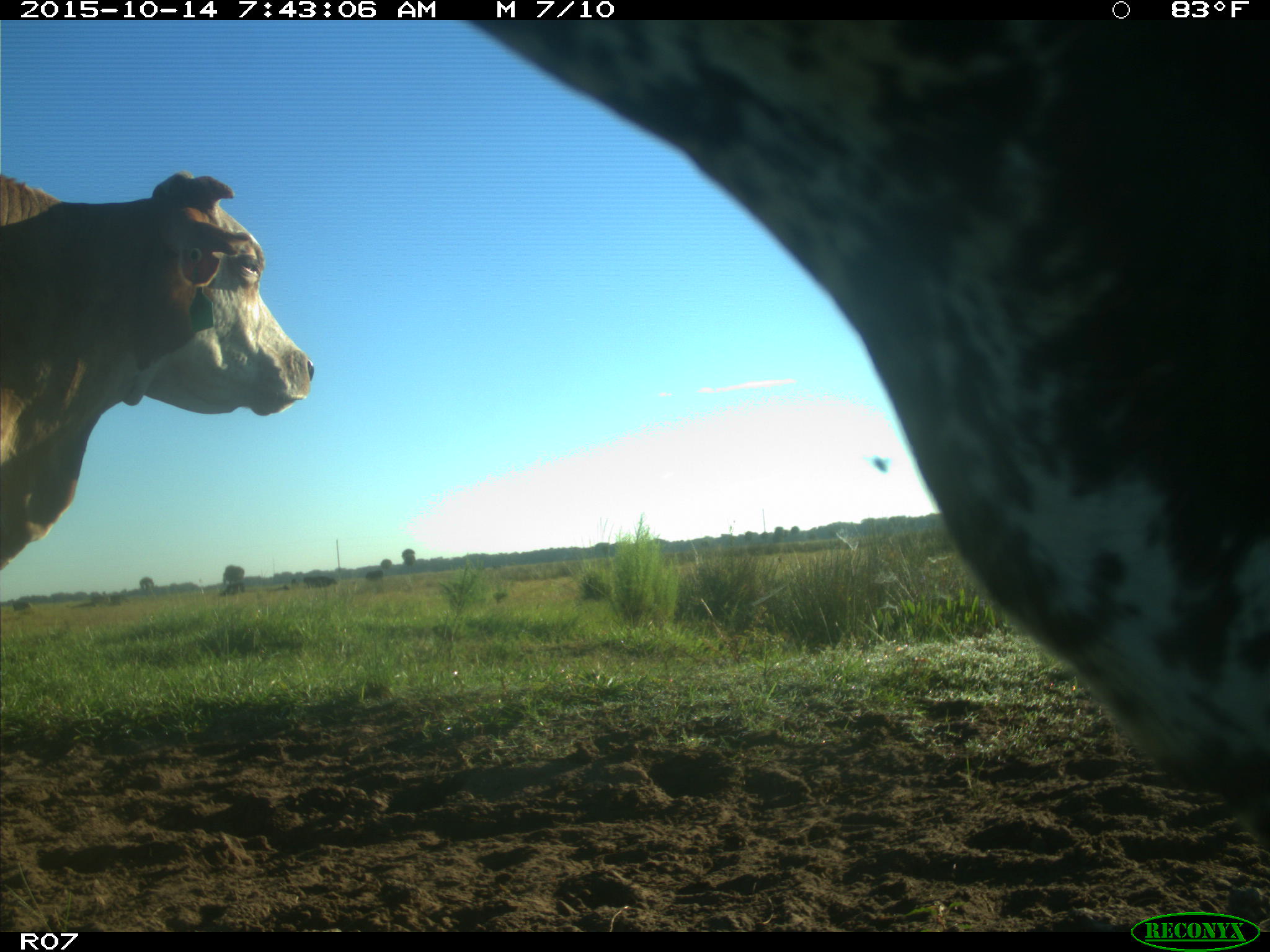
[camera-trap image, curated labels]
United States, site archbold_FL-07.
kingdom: Animalia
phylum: Chordata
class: Mammalia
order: Artiodactyla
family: Bovidae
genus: Bos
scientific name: Bos taurus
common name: domestic cow